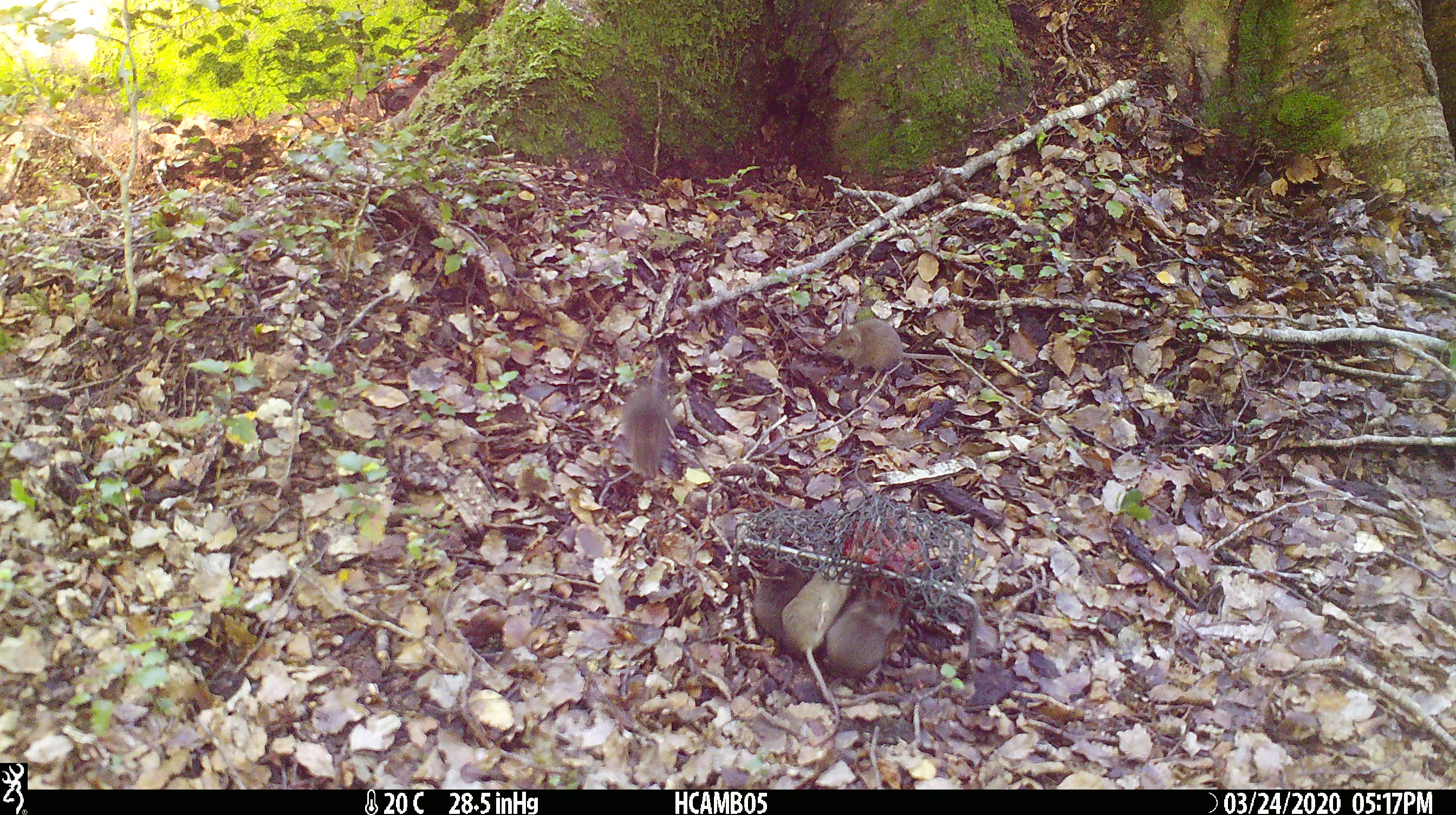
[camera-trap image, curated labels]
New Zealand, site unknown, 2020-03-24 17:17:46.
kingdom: Animalia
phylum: Chordata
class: Mammalia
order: Rodentia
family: Muridae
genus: Mus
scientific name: Mus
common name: mouse